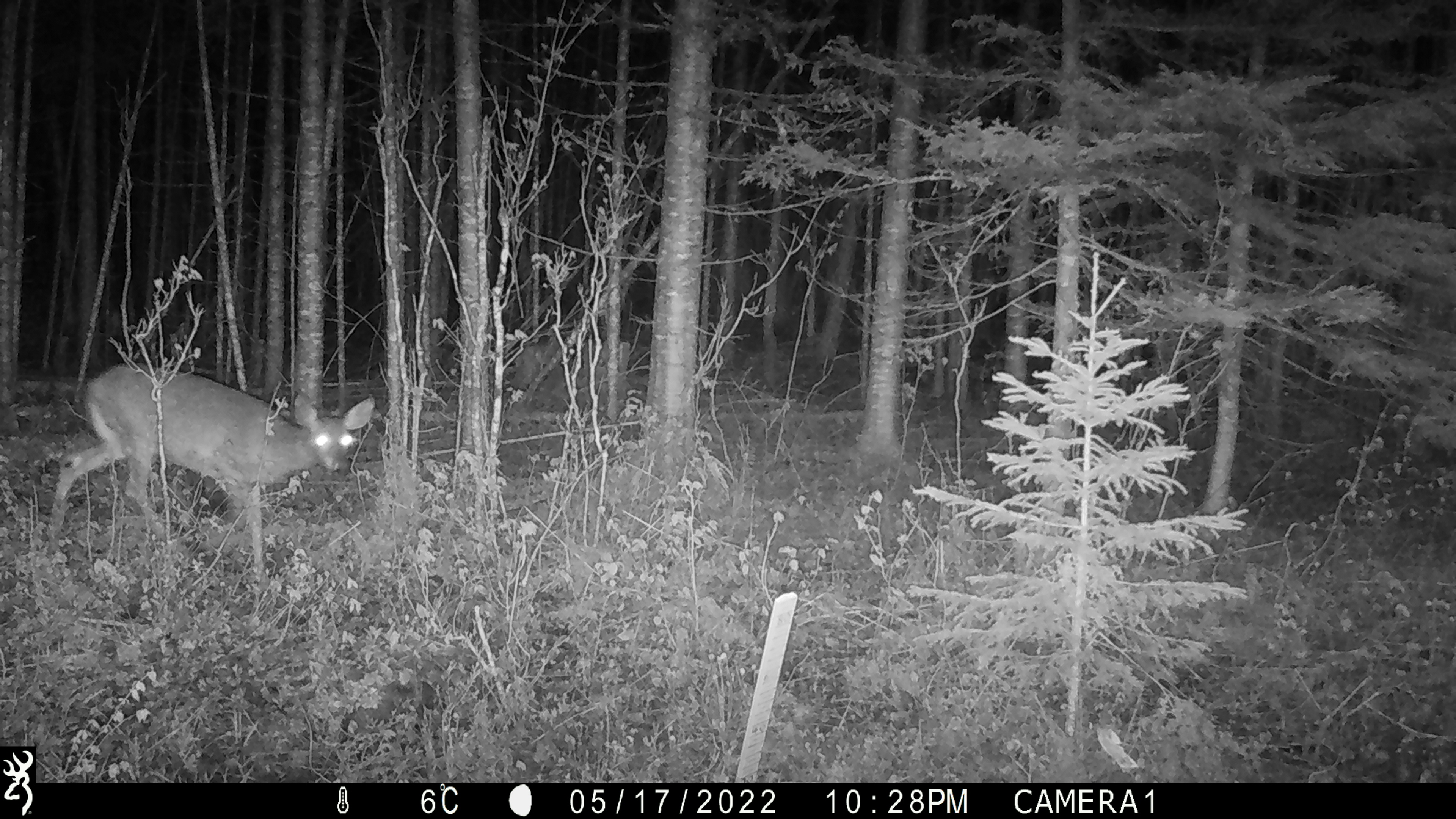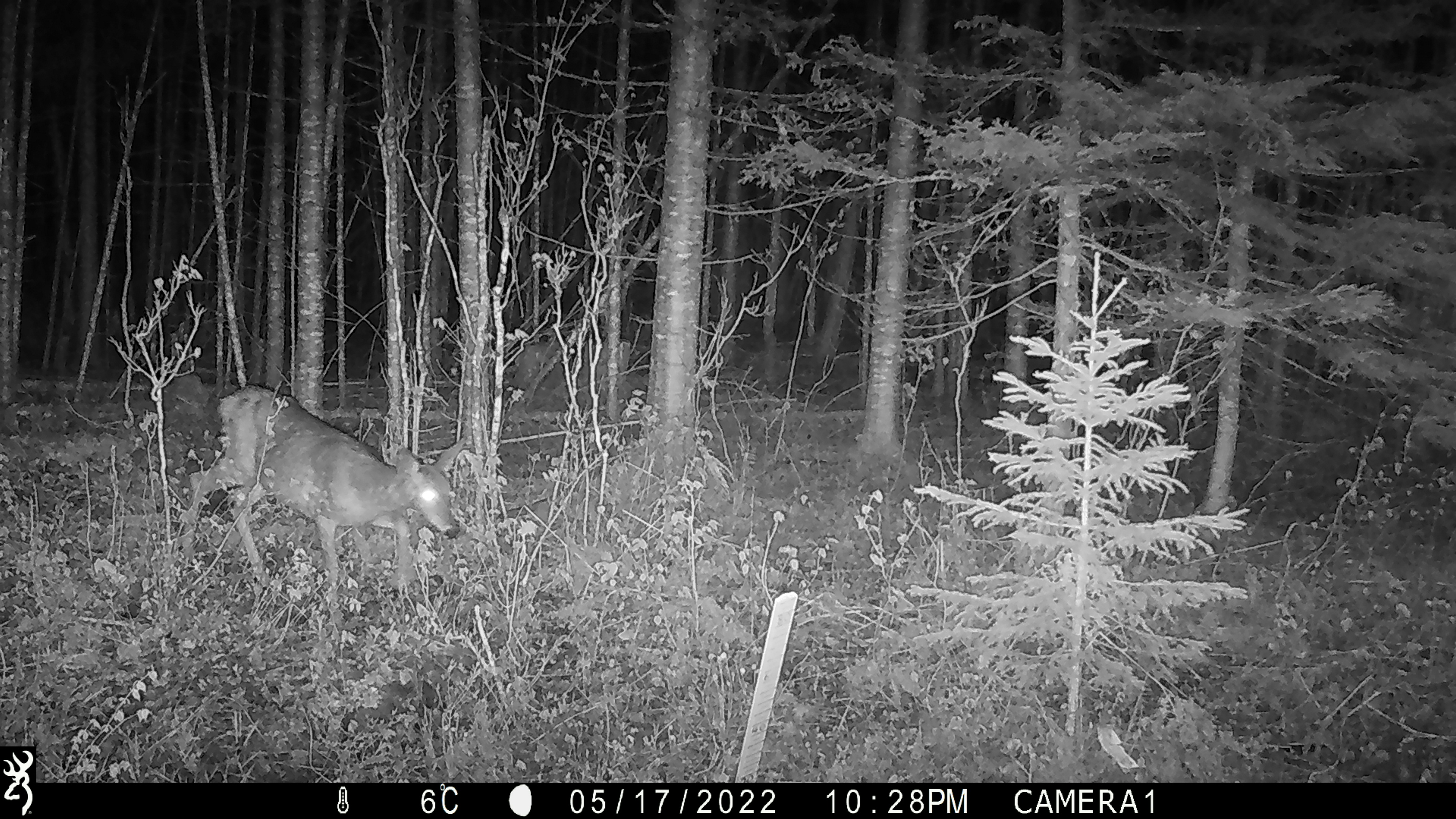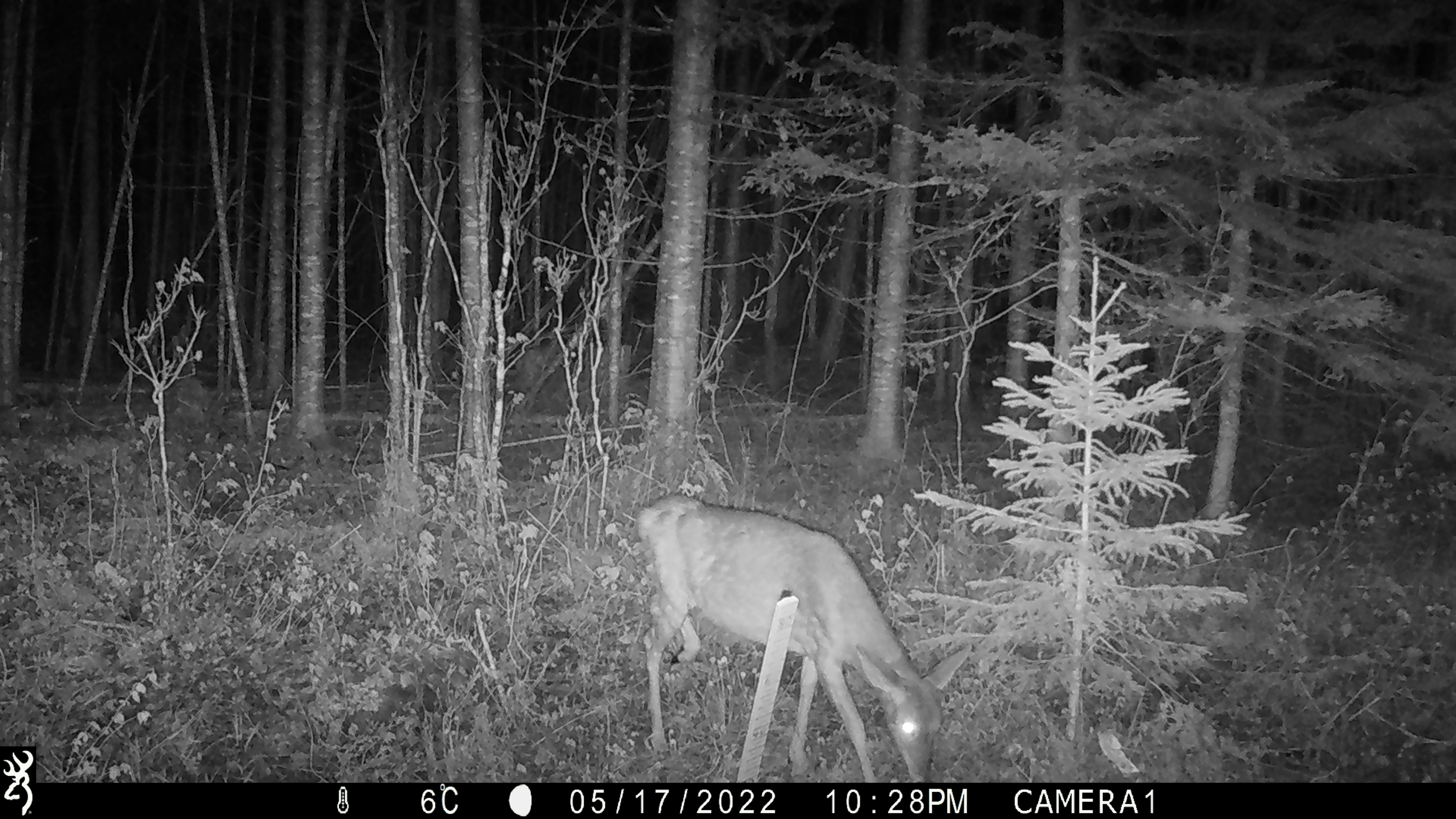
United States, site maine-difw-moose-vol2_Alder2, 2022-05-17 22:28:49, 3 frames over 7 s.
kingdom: Animalia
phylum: Chordata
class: Mammalia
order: Artiodactyla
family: Cervidae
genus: Odocoileus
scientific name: Odocoileus virginianus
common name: white-tailed deer